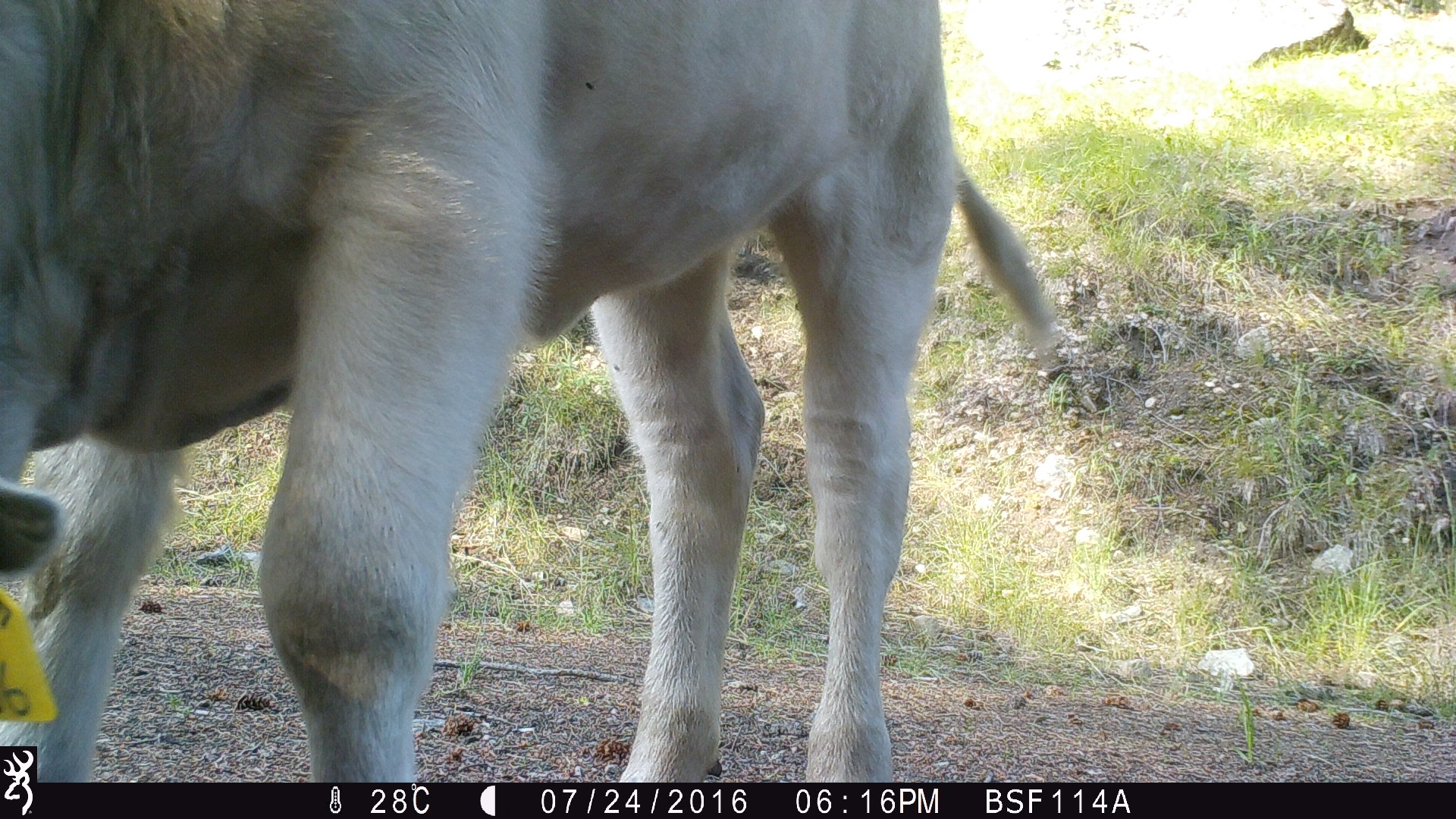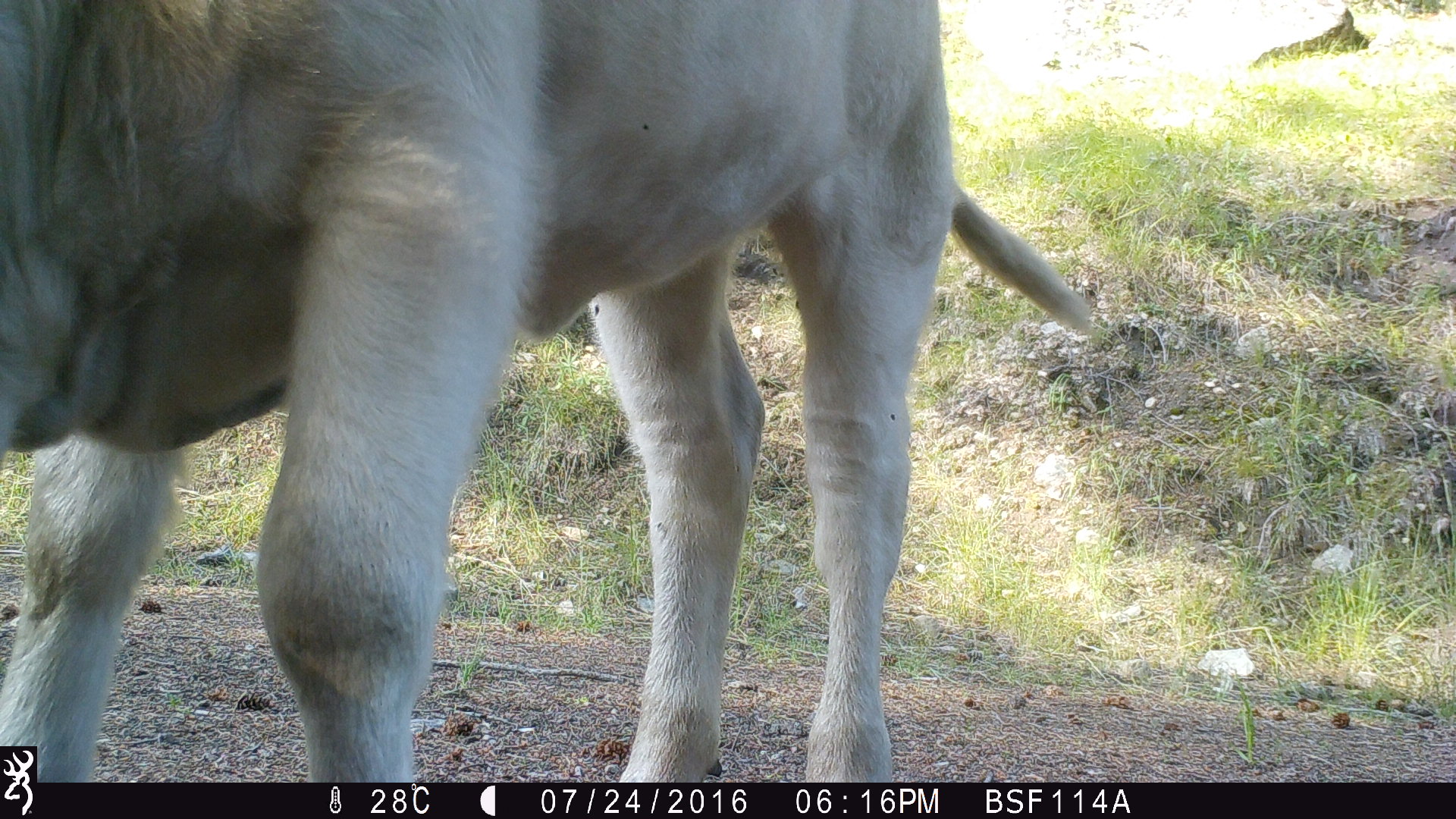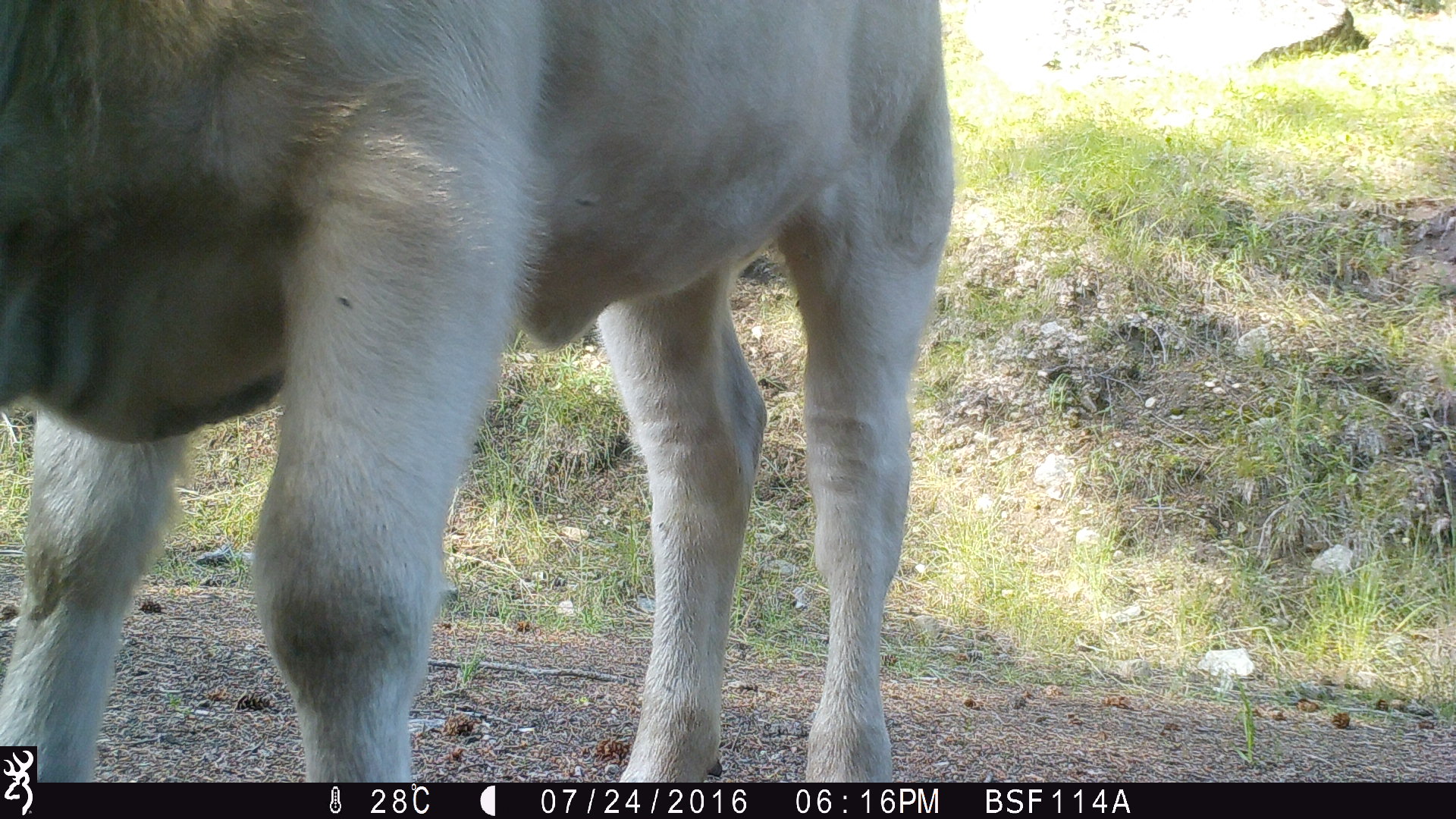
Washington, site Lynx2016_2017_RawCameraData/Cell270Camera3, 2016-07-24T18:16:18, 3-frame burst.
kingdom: Animalia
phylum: Chordata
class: Mammalia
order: Artiodactyla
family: Bovidae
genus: Bos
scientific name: Bos taurus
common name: domestic cattle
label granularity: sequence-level